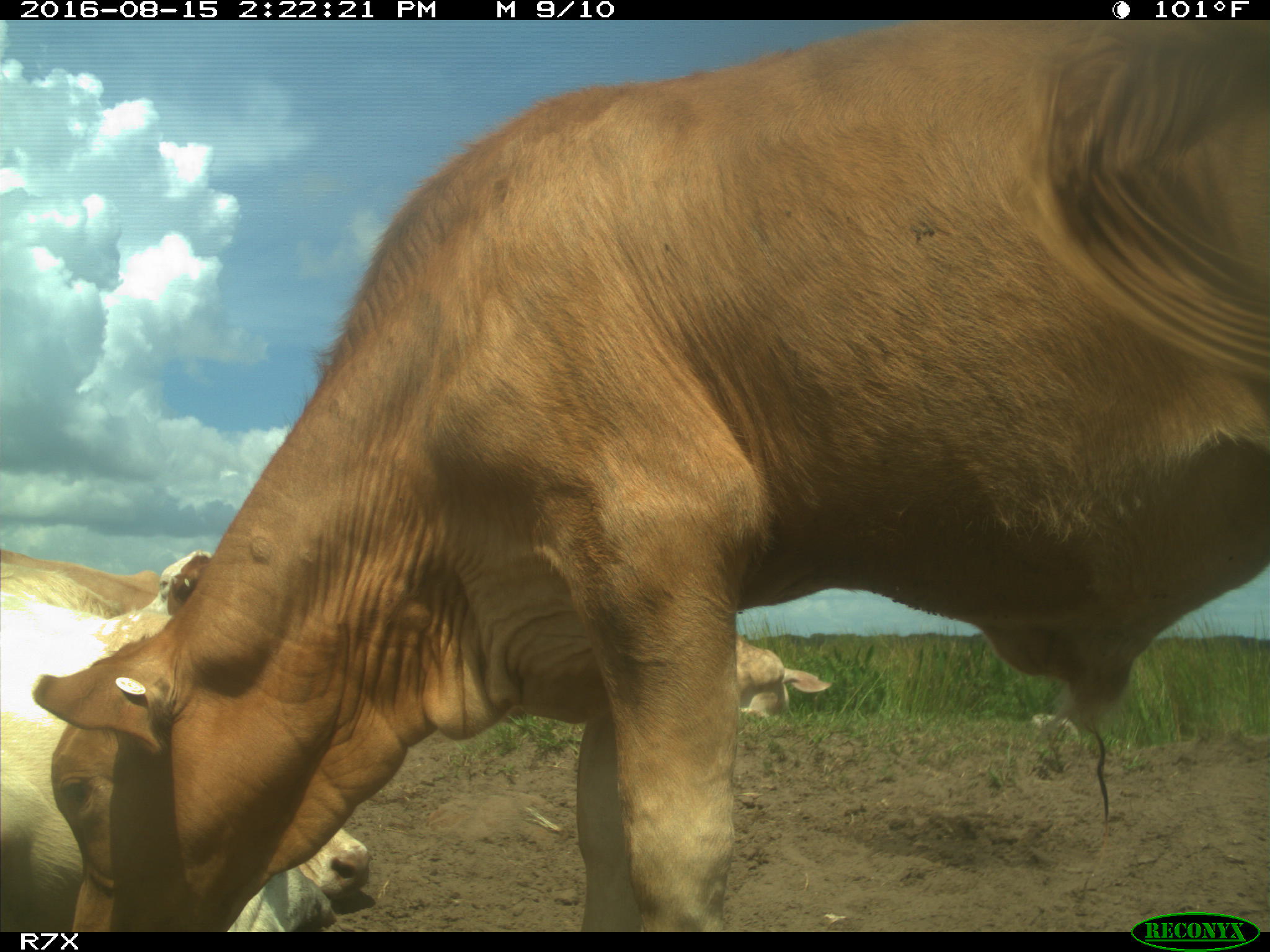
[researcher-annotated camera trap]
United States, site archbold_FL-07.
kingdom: Animalia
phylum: Chordata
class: Mammalia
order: Artiodactyla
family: Bovidae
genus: Bos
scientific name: Bos taurus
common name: domestic cow